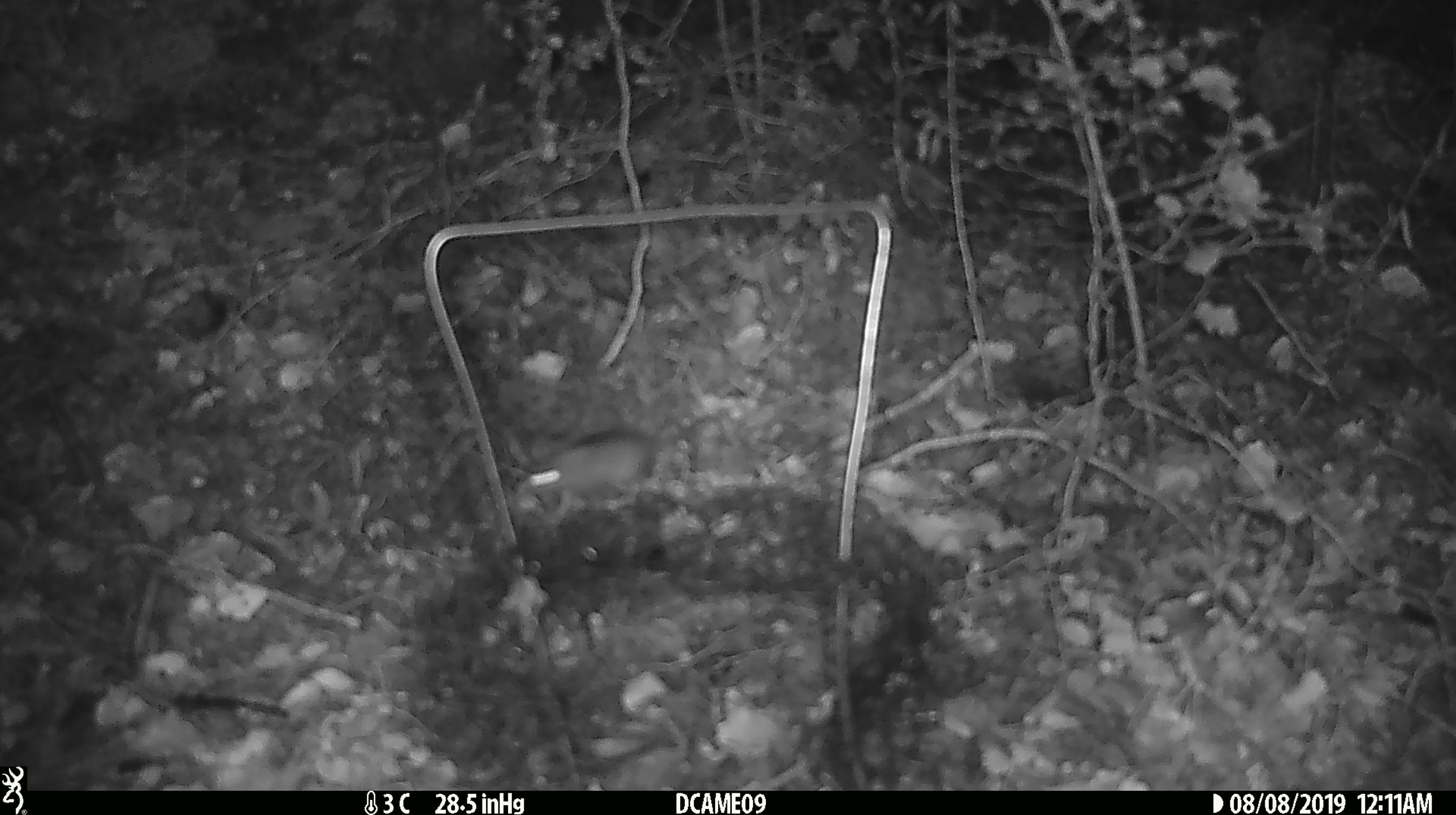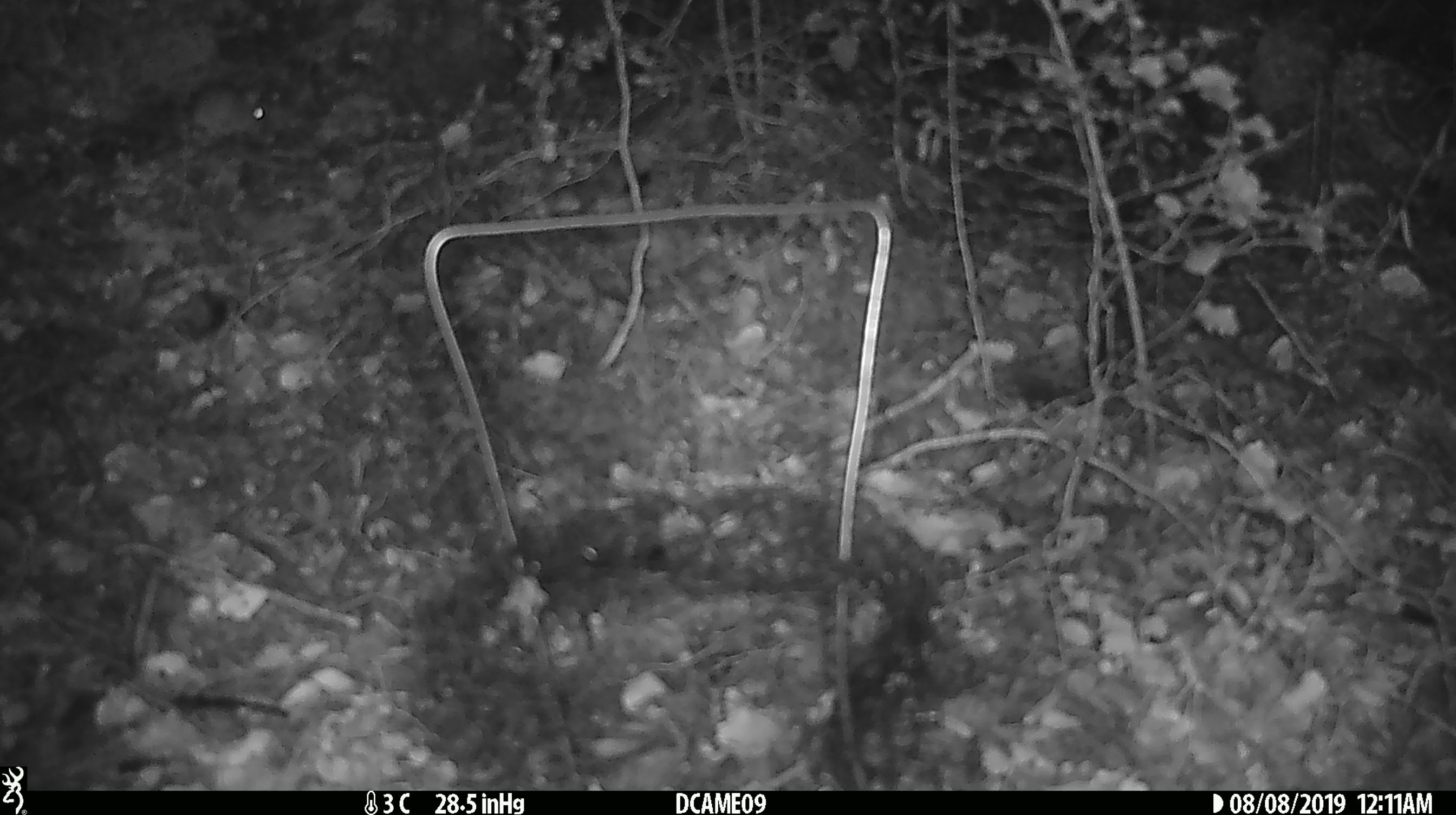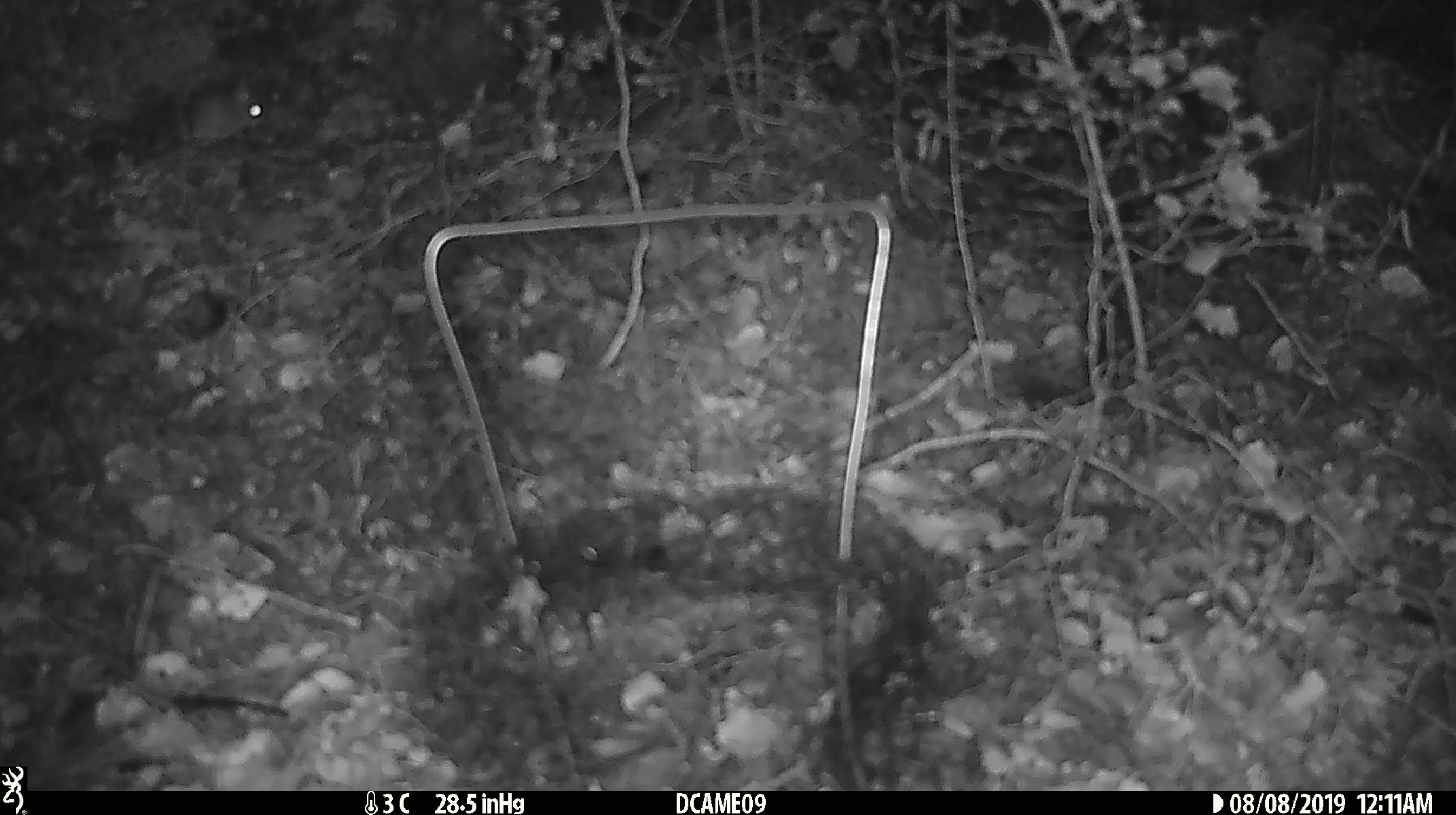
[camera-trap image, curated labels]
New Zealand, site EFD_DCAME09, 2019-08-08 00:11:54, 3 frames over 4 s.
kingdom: Animalia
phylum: Chordata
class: Mammalia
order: Rodentia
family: Muridae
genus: Mus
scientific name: Mus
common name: mouse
Mouse (Mus).